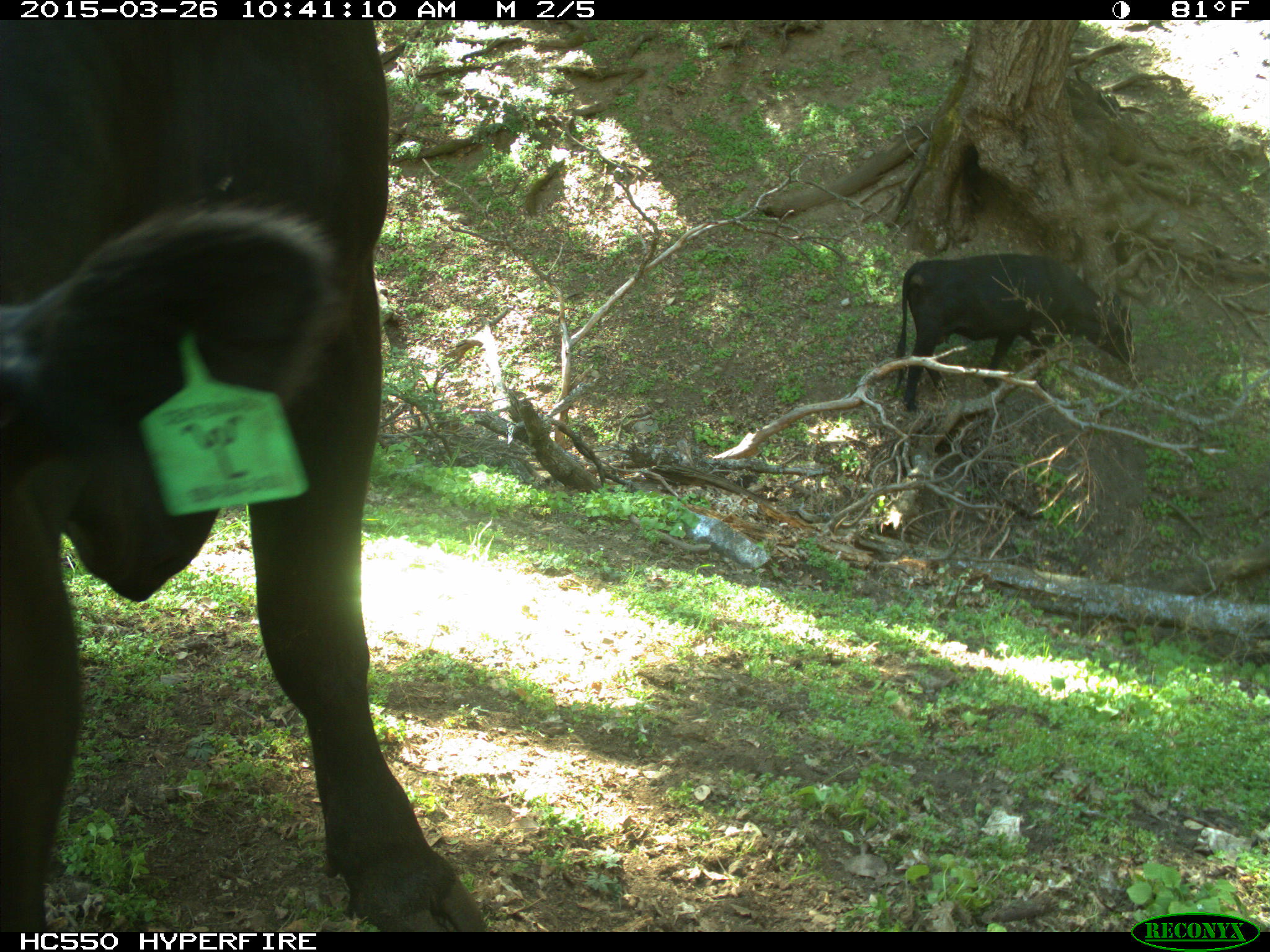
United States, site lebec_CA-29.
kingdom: Animalia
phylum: Chordata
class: Mammalia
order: Artiodactyla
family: Bovidae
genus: Bos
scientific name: Bos taurus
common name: domestic cow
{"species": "Bos taurus (domestic cow)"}